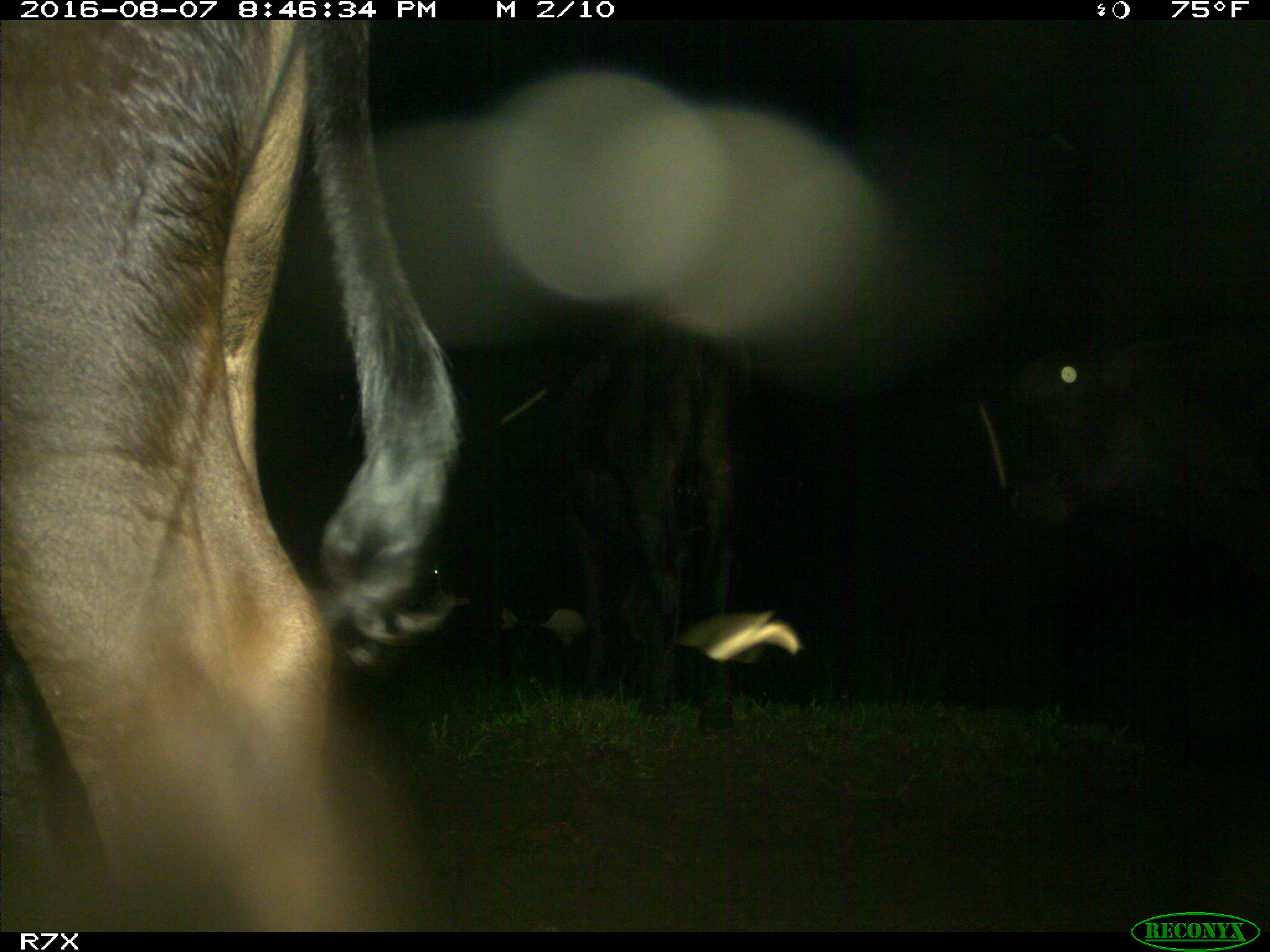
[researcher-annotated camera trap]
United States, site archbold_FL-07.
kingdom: Animalia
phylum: Chordata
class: Mammalia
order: Artiodactyla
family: Bovidae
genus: Bos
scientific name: Bos taurus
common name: domestic cow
Bos taurus (domestic cow).